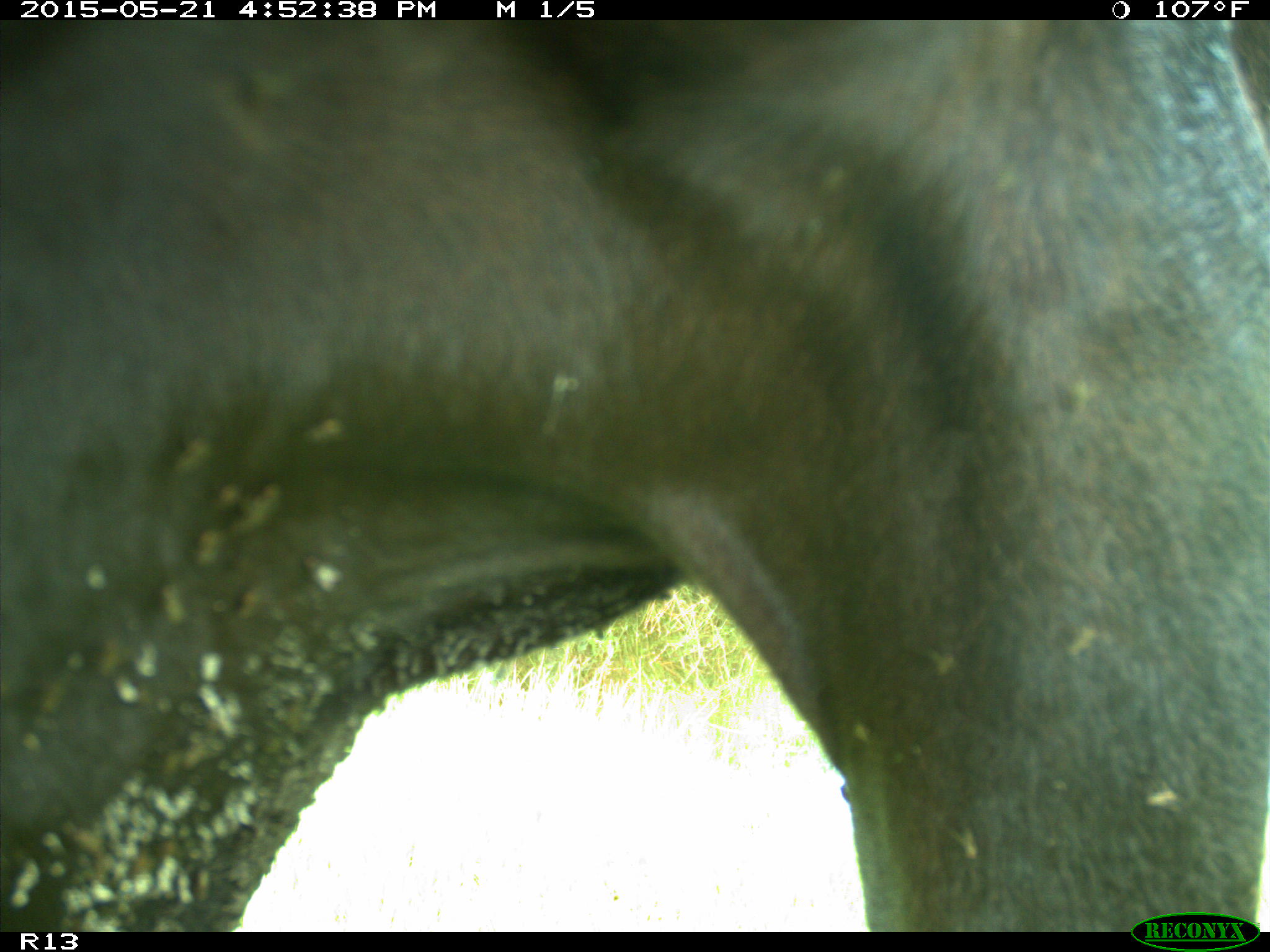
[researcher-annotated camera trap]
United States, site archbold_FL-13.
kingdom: Animalia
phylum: Chordata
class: Mammalia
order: Artiodactyla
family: Bovidae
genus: Bos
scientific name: Bos taurus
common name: domestic cow